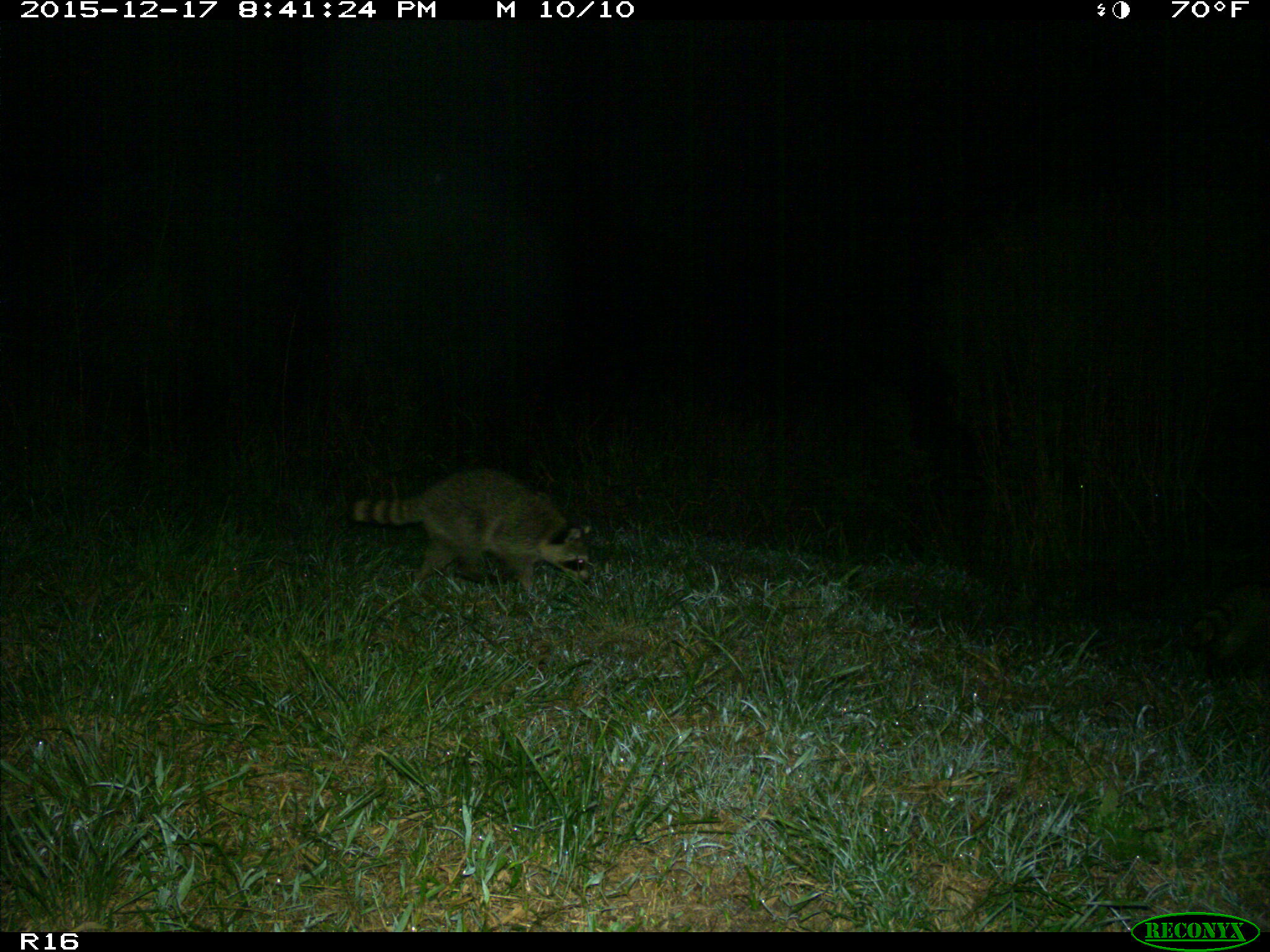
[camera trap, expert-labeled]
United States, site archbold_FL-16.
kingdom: Animalia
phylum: Chordata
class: Mammalia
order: Carnivora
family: Procyonidae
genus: Procyon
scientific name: Procyon lotor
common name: common raccoon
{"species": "Procyon lotor (common raccoon)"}